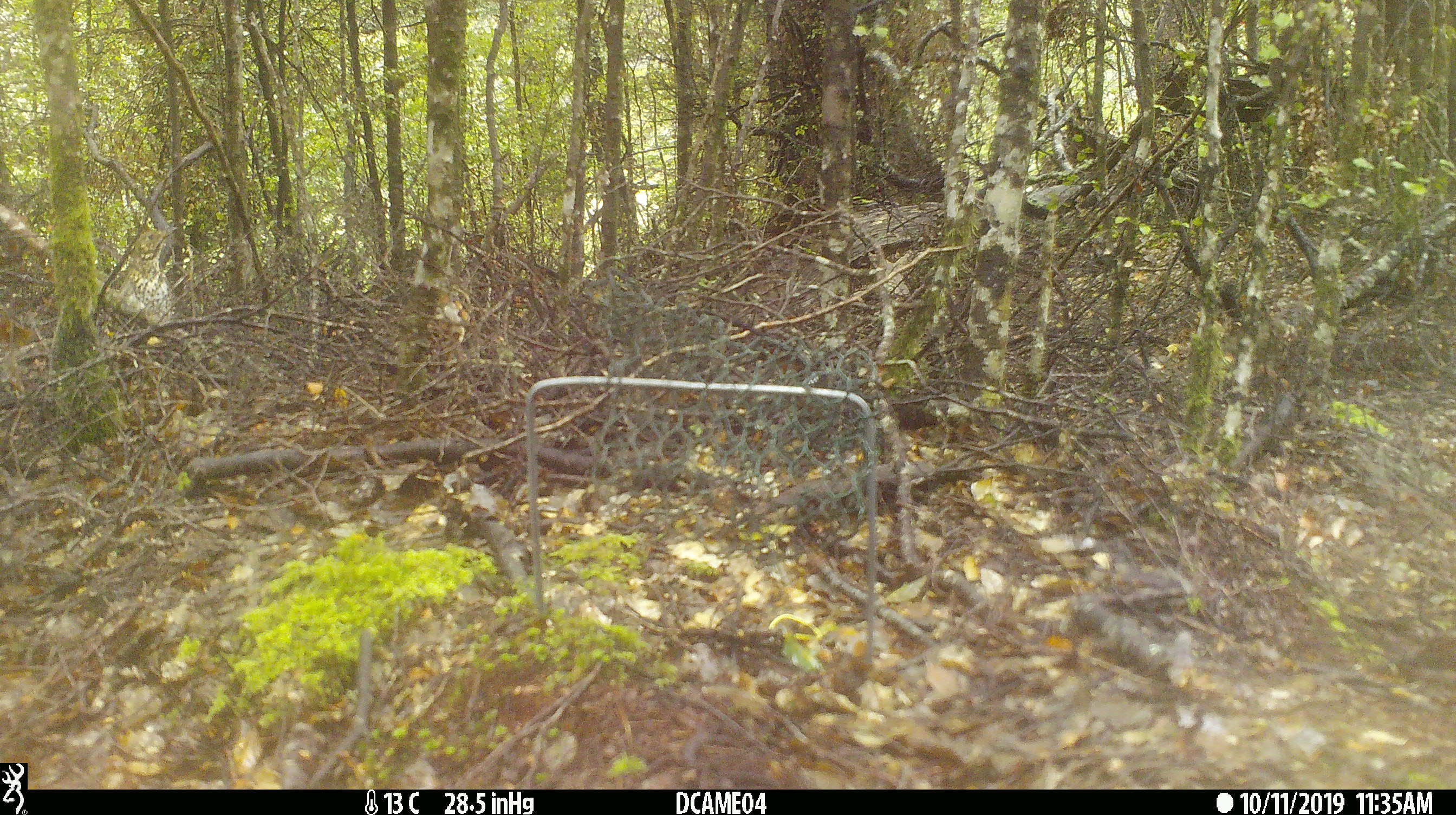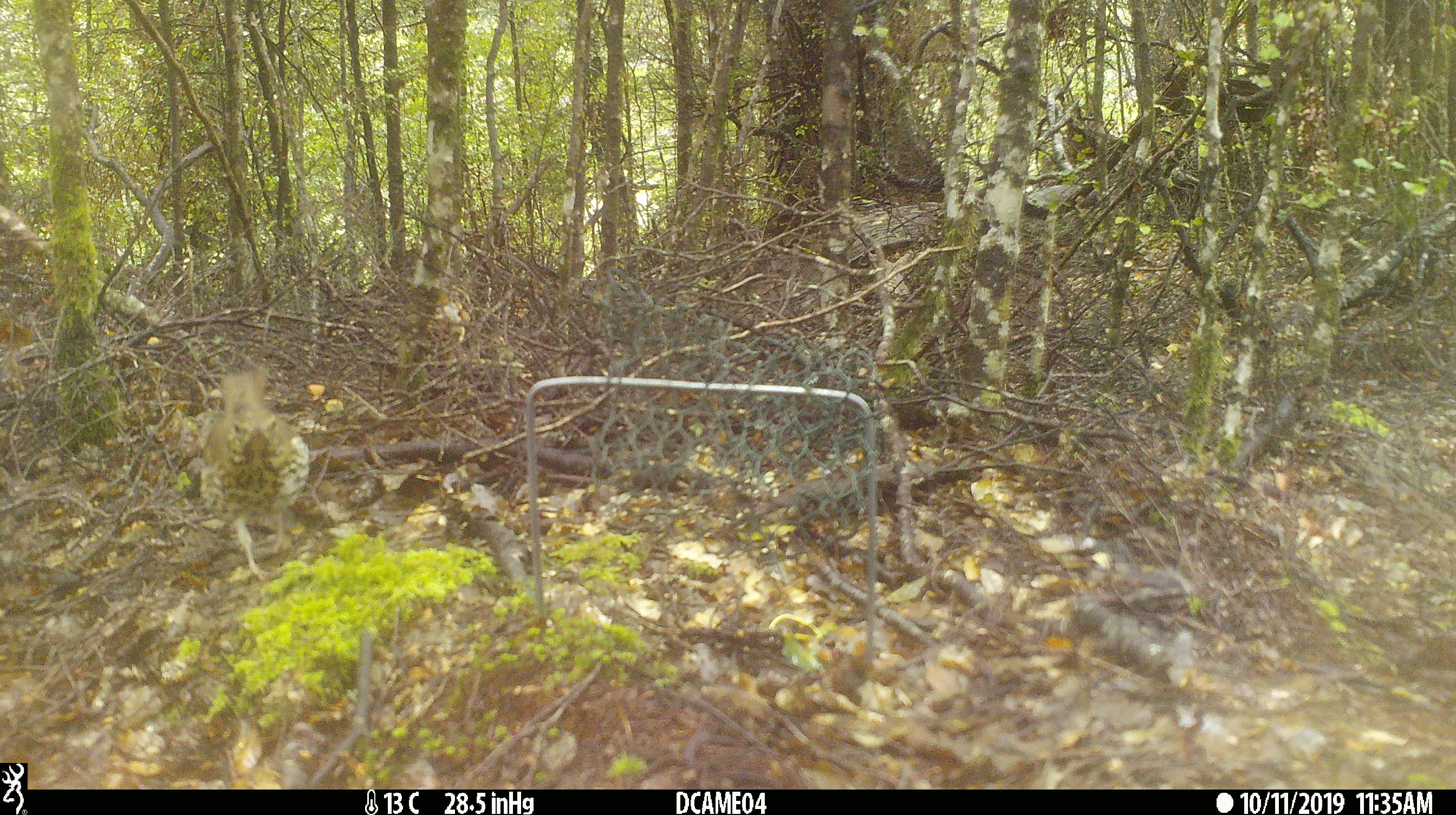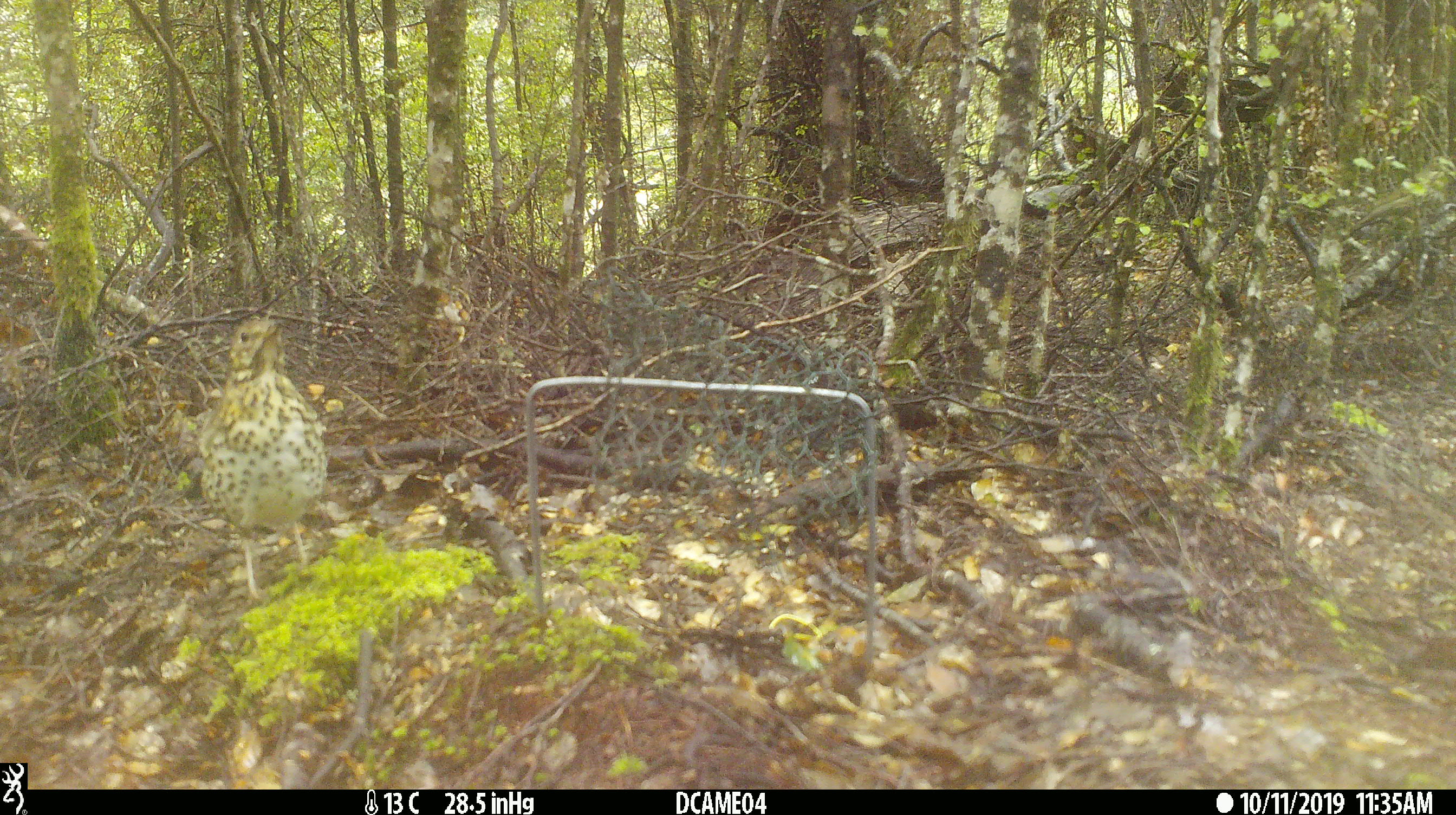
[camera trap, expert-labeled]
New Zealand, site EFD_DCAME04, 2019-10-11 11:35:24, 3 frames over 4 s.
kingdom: Animalia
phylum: Chordata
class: Aves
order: Passeriformes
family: Turdidae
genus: Turdus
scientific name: Turdus philomelos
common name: song thrush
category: thrush